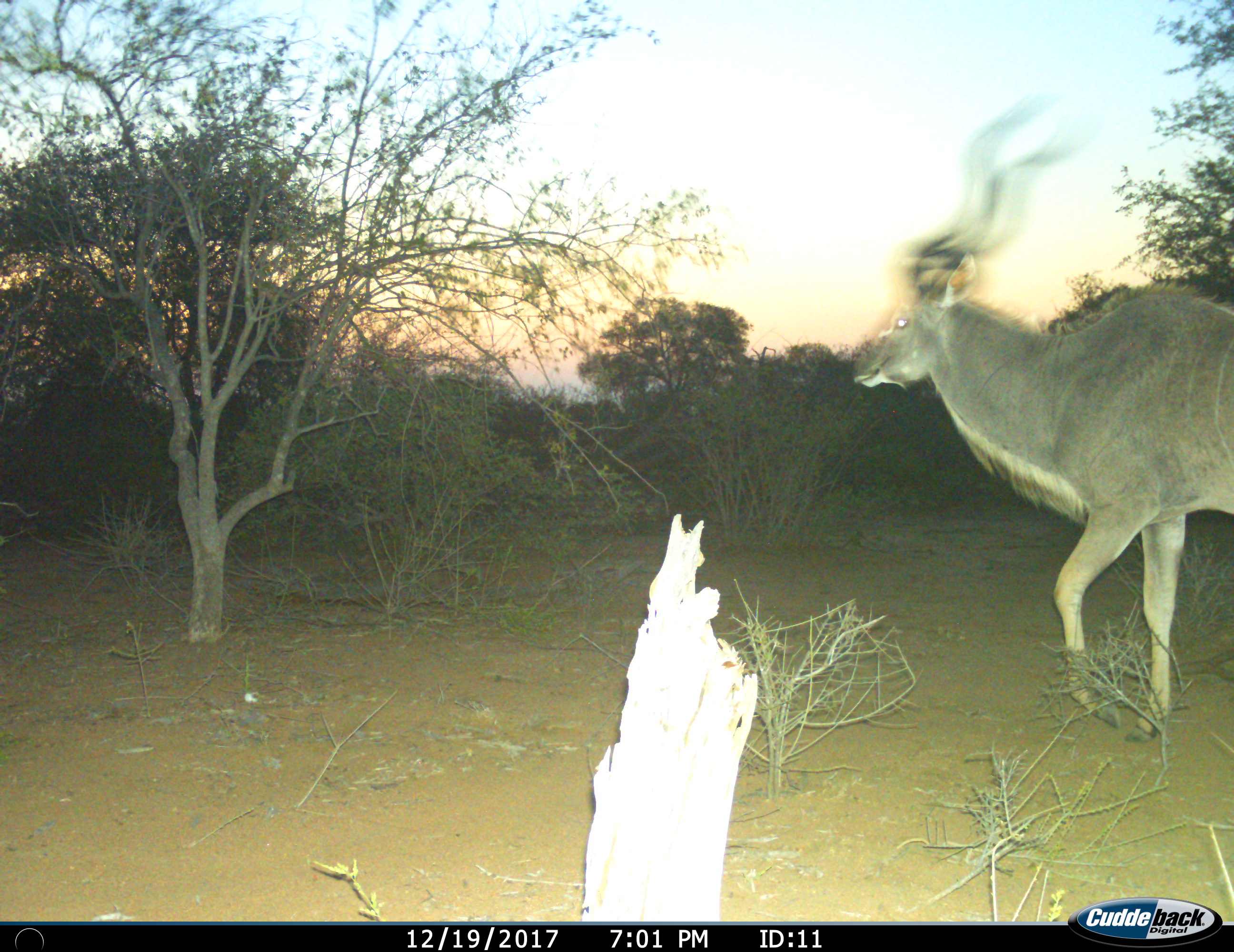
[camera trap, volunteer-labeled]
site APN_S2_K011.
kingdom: Animalia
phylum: Chordata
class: Mammalia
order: Artiodactyla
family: Bovidae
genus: Tragelaphus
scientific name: Tragelaphus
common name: kudu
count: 1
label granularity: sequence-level